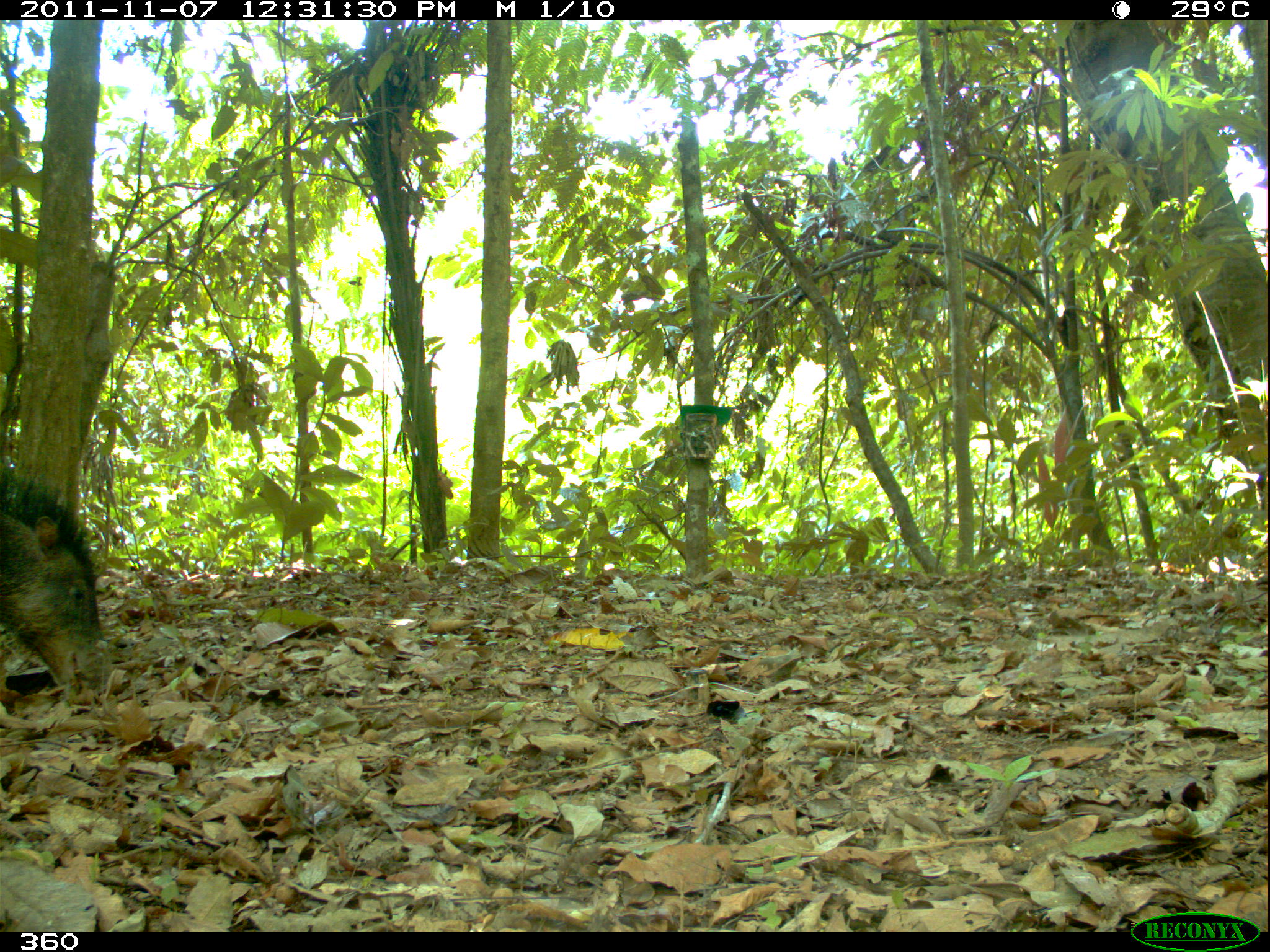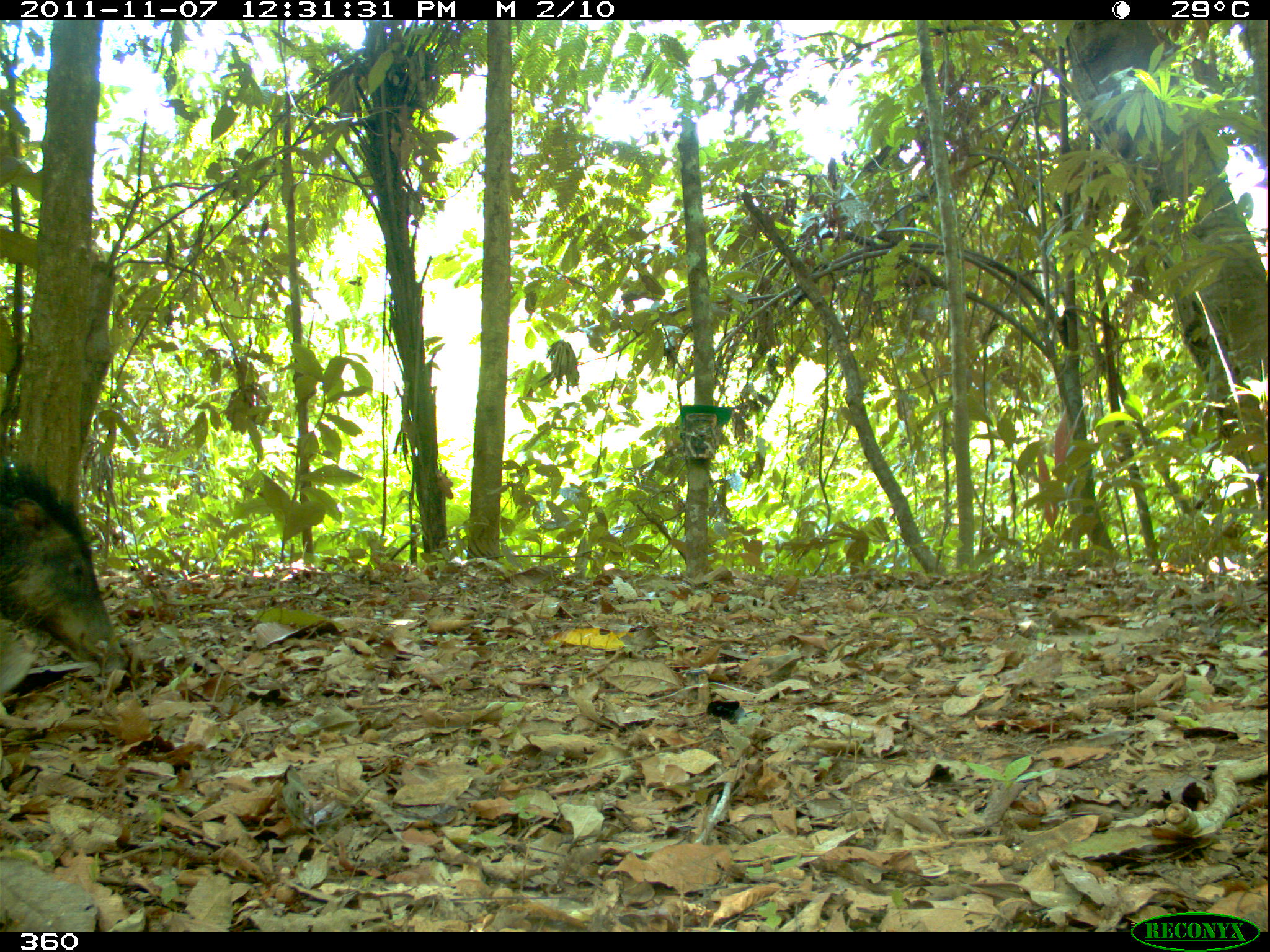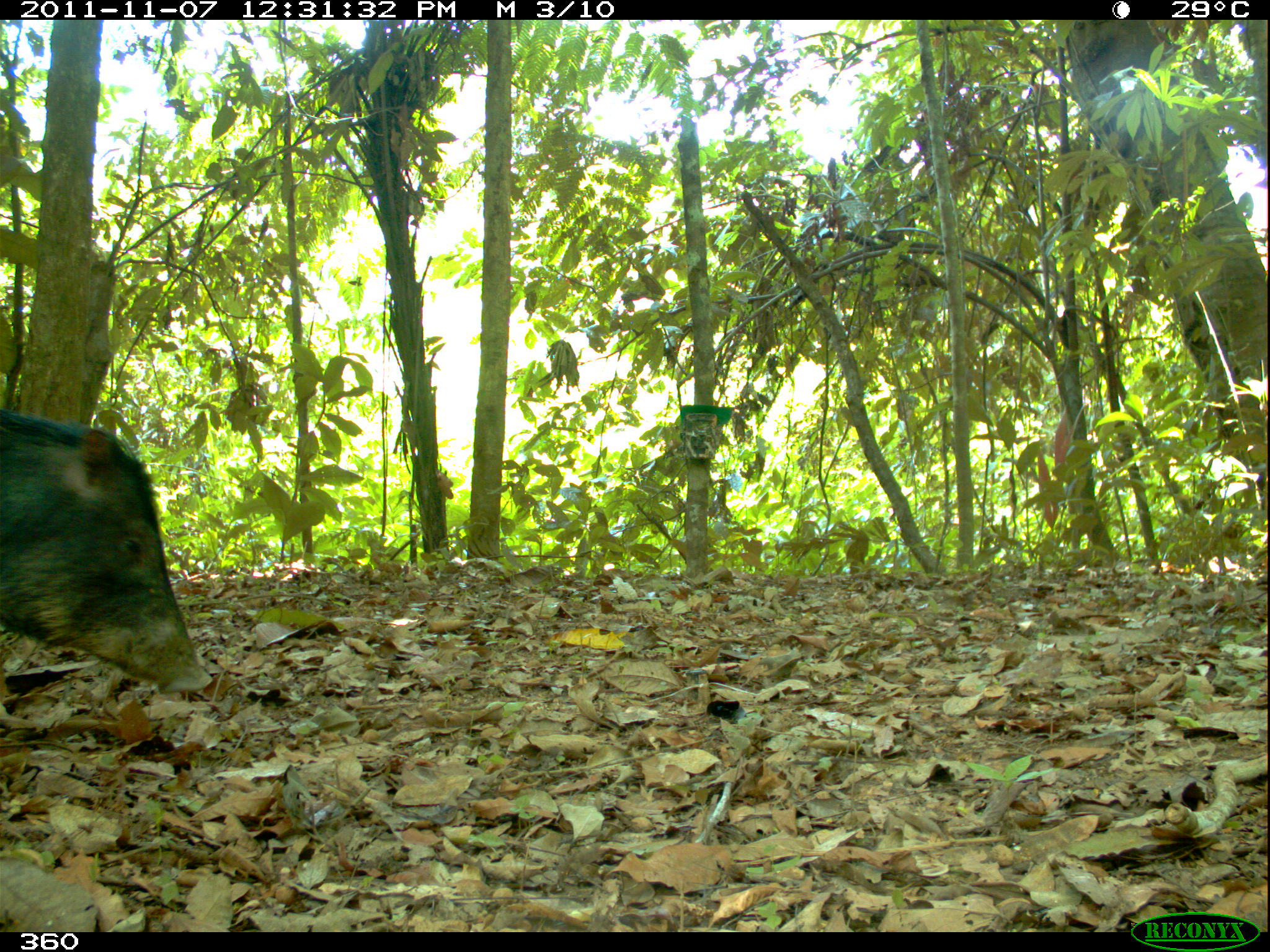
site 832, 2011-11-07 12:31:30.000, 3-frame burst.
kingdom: Animalia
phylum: Chordata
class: Mammalia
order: Artiodactyla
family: Tayassuidae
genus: Tayassu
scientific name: Tayassu pecari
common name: white-lipped peccary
Tayassu pecari (white-lipped peccary).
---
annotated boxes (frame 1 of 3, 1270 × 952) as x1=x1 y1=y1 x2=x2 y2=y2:
tayassu pecari: x1=0 y1=467 x2=106 y2=700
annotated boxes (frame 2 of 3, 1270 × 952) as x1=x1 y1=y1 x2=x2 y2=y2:
tayassu pecari: x1=0 y1=457 x2=121 y2=688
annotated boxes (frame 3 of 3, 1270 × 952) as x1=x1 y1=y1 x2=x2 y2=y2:
tayassu pecari: x1=0 y1=407 x2=212 y2=696